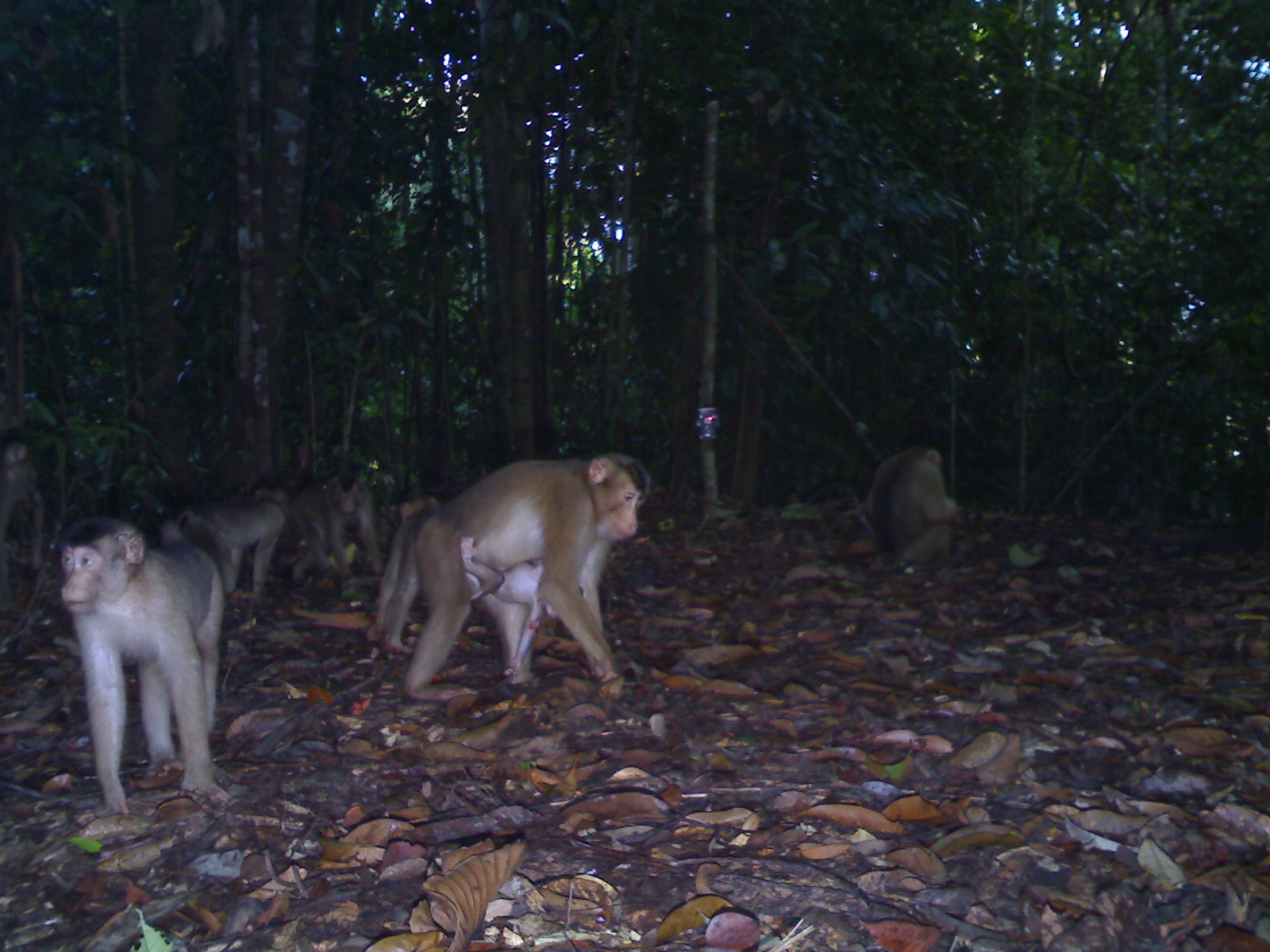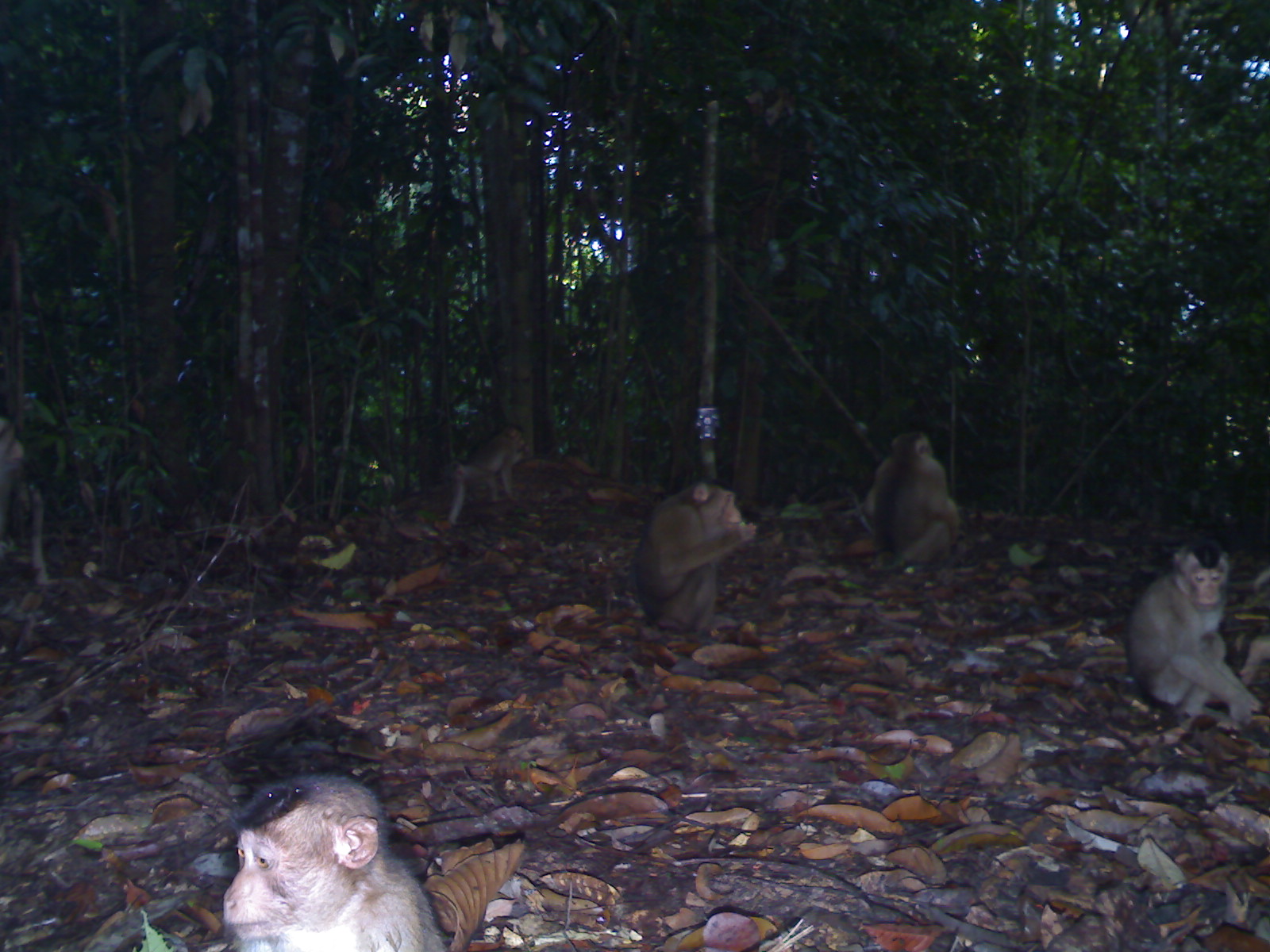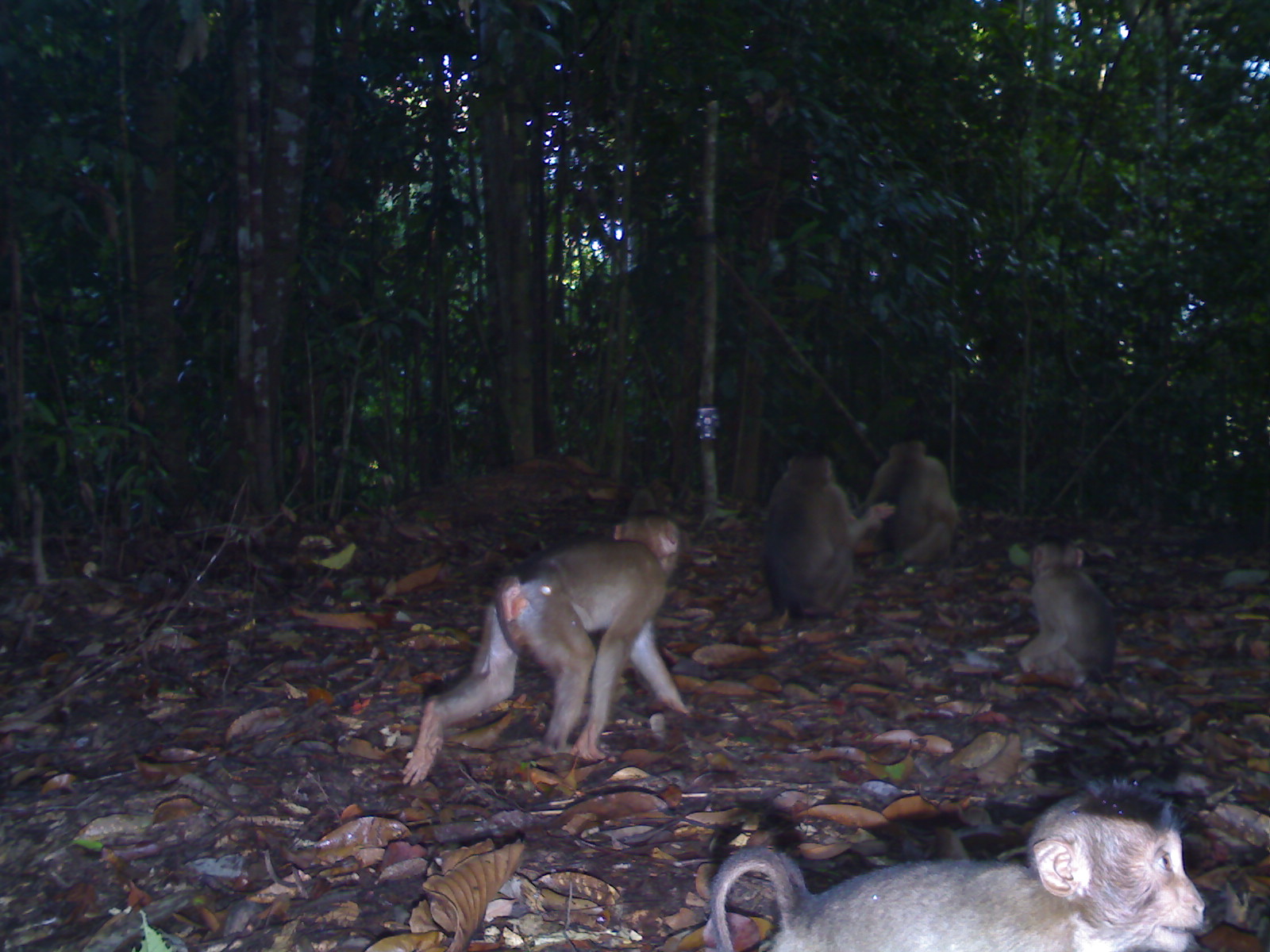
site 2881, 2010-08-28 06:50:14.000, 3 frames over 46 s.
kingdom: Animalia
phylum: Chordata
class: Mammalia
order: Primates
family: Cercopithecidae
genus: Macaca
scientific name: Macaca nemestrina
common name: southern pig-tailed macaque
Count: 8.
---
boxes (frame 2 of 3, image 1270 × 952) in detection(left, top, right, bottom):
macaca nemestrina: detection(221, 770, 445, 950); detection(1126, 540, 1266, 724); detection(633, 478, 757, 634); detection(862, 429, 960, 567); detection(445, 422, 527, 526); detection(1235, 565, 1267, 685); detection(0, 416, 27, 534)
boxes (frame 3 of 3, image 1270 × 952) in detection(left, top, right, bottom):
macaca nemestrina: detection(706, 777, 1204, 950); detection(401, 507, 692, 789); detection(761, 448, 897, 618); detection(1016, 537, 1118, 682); detection(865, 439, 960, 562)